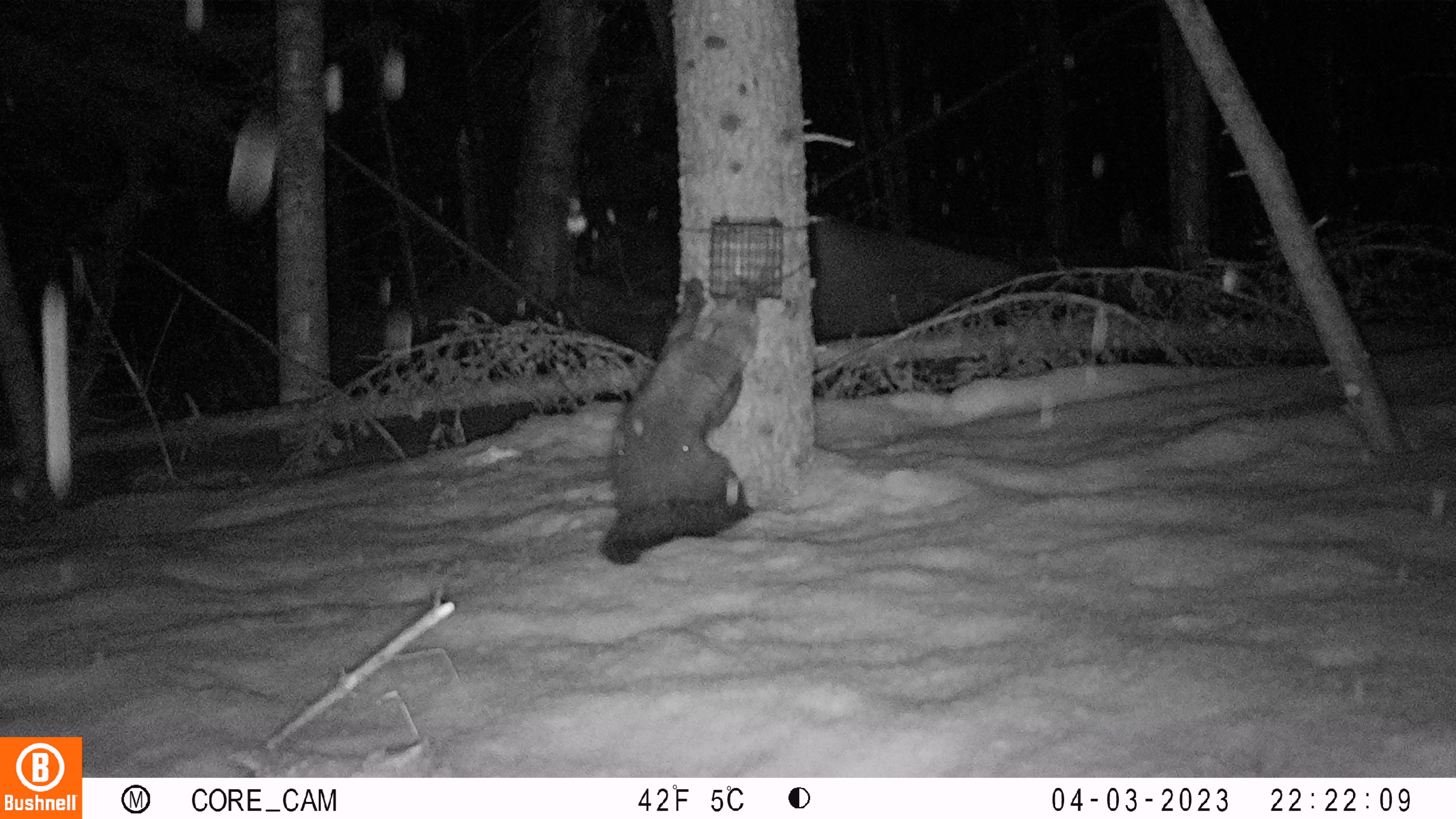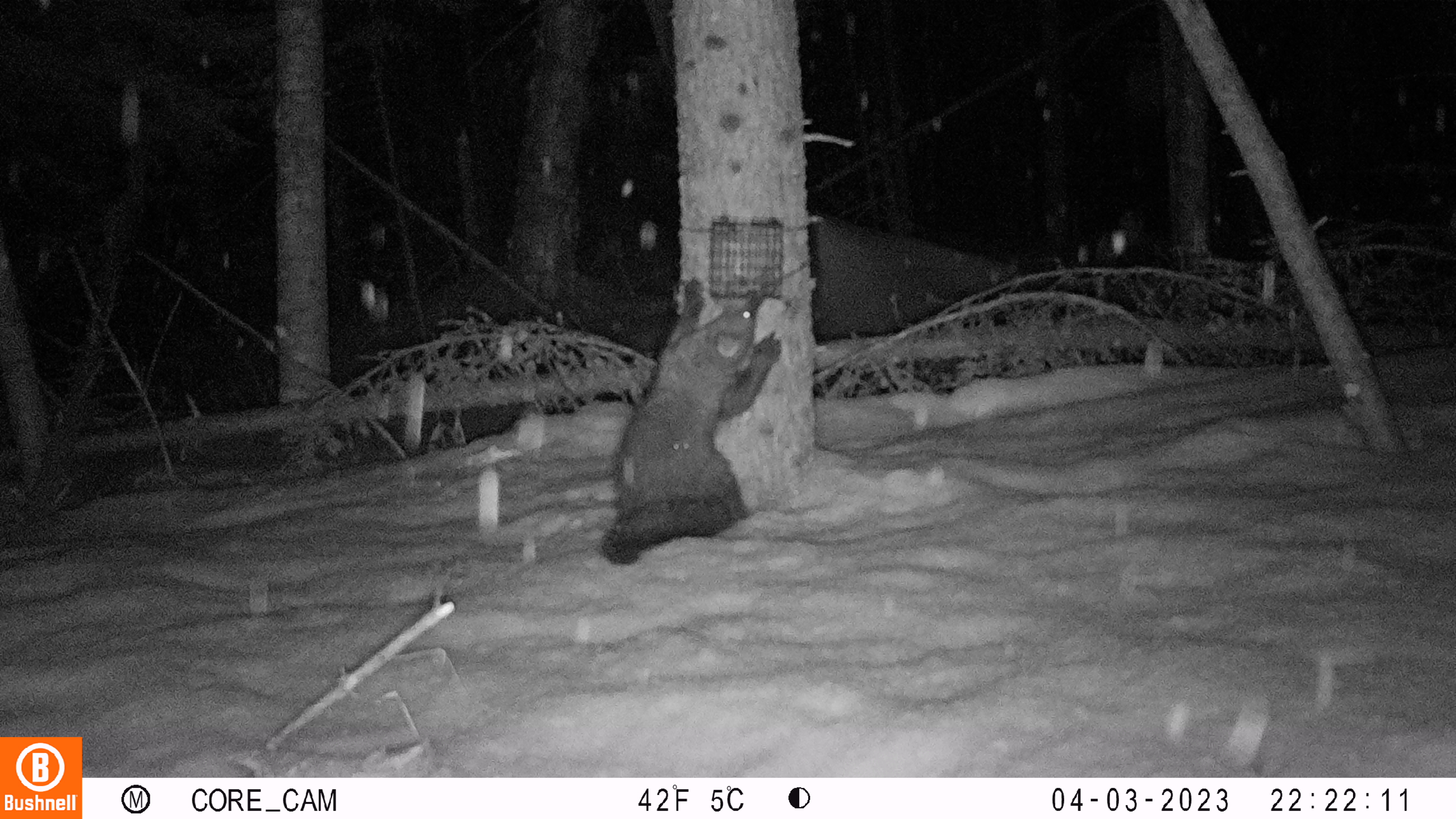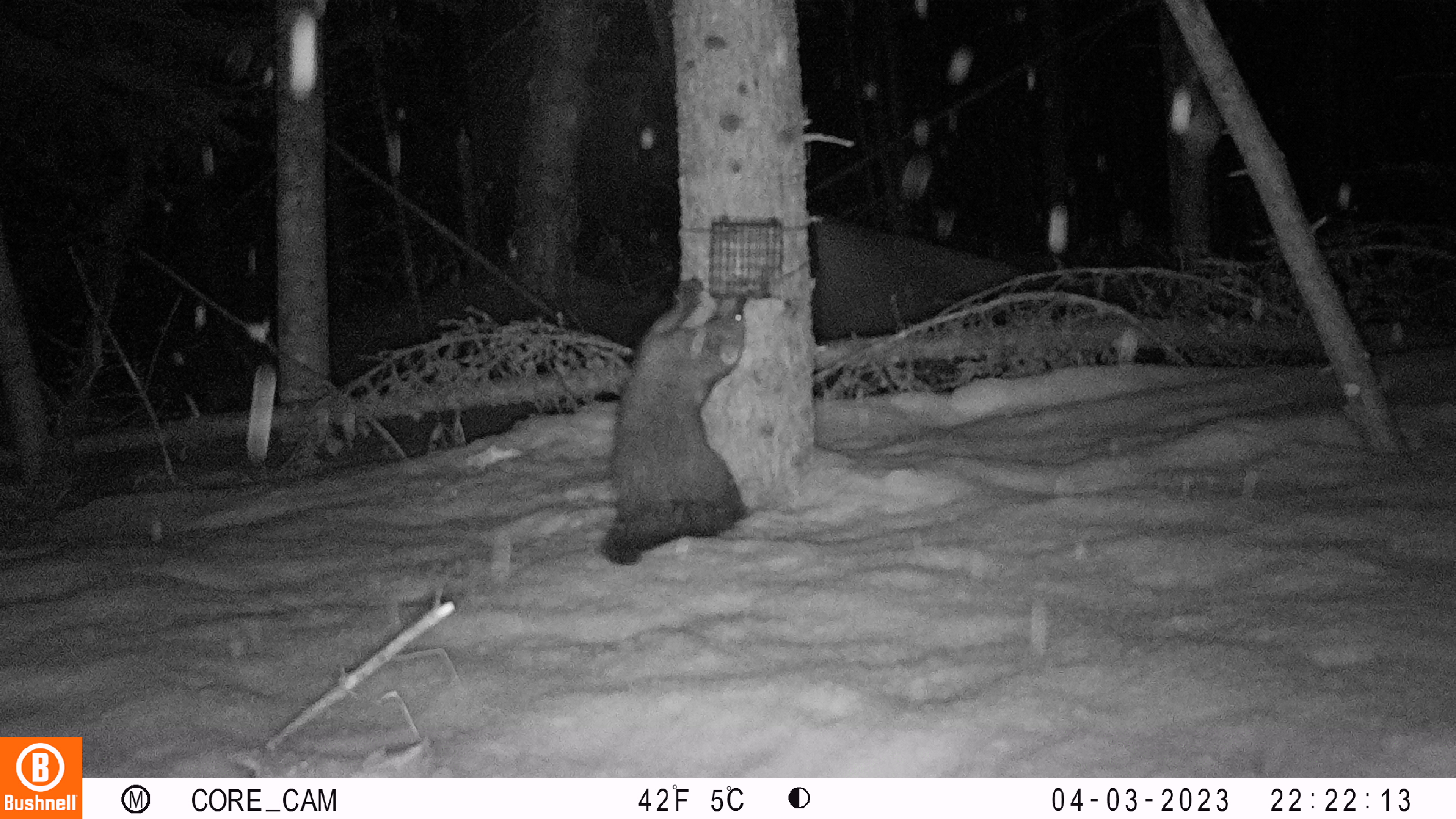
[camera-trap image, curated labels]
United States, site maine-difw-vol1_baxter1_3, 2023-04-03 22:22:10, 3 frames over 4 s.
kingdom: Animalia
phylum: Chordata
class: Mammalia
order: Carnivora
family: Mustelidae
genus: Pekania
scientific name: Pekania pennanti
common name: fisher